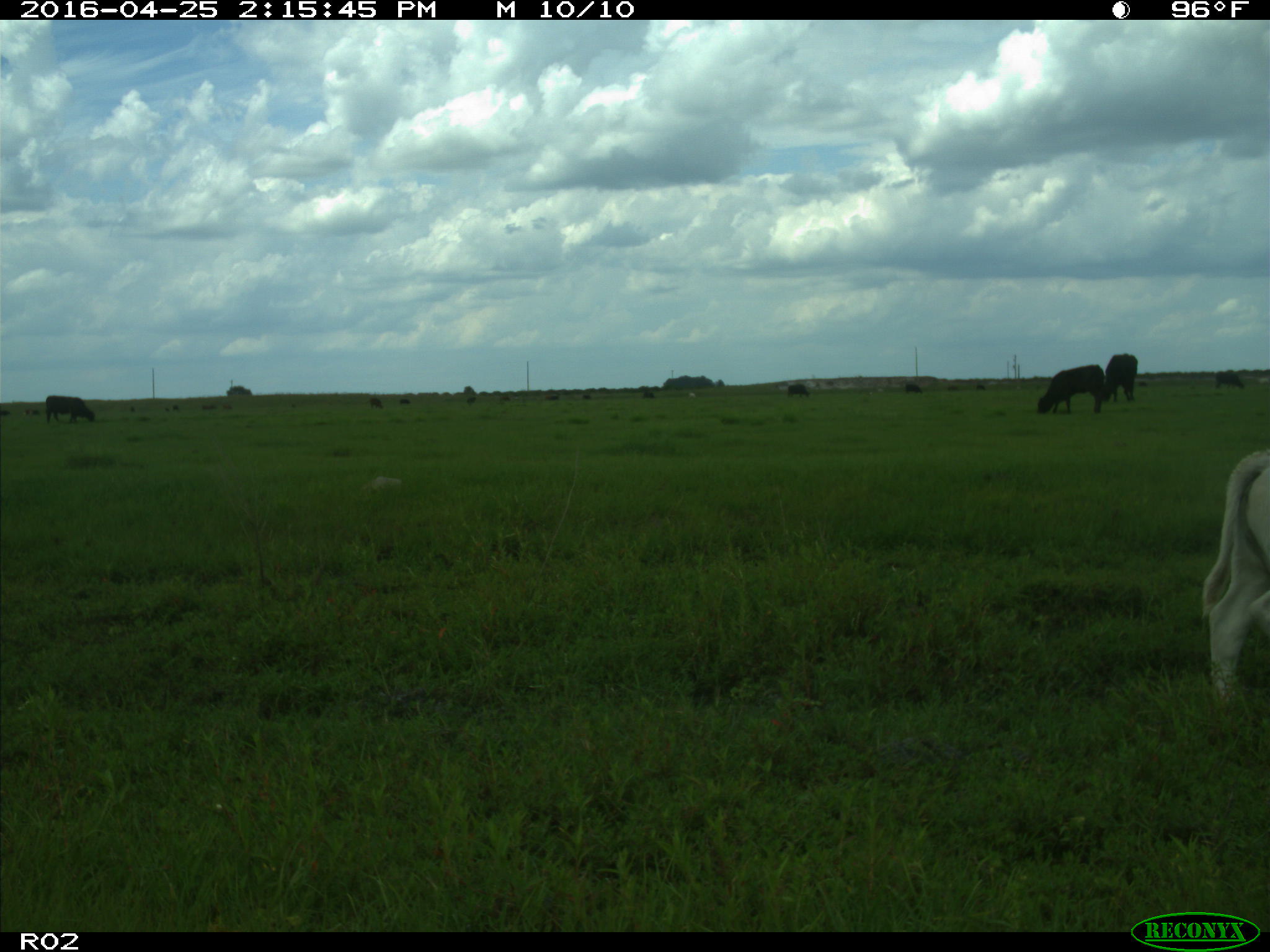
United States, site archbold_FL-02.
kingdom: Animalia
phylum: Chordata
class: Mammalia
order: Artiodactyla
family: Bovidae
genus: Bos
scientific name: Bos taurus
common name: domestic cow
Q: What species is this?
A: Bos taurus (domestic cow).